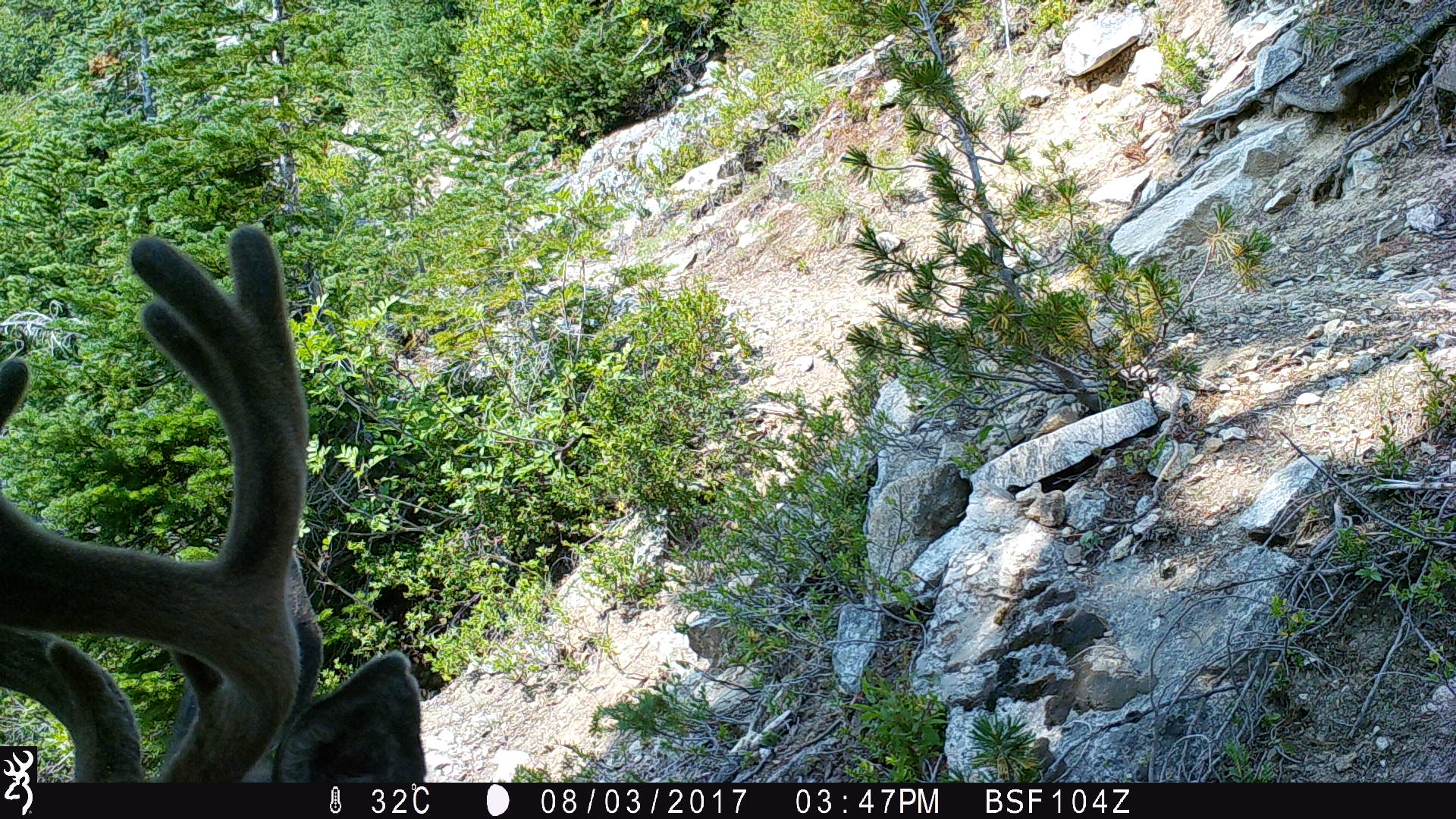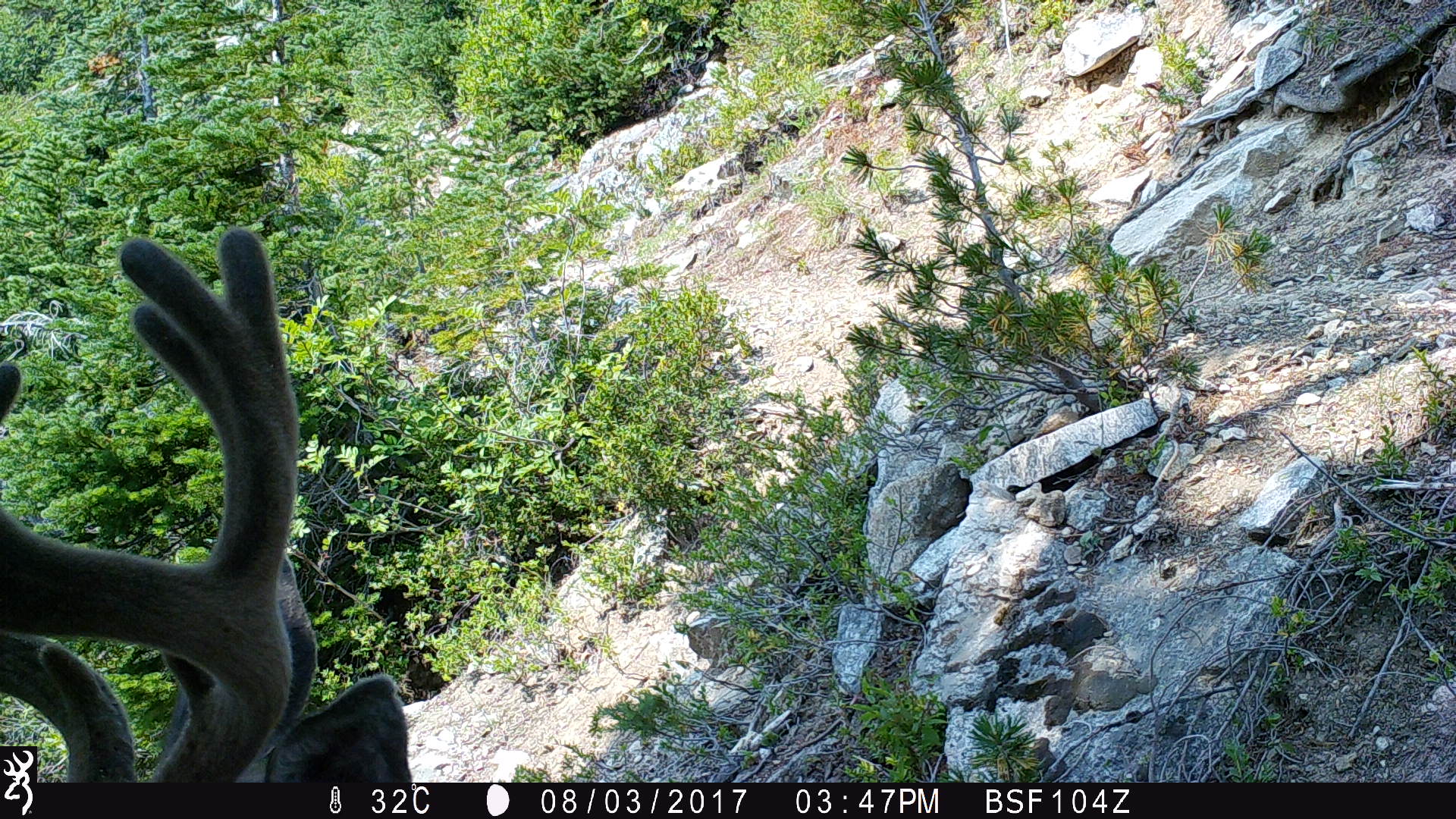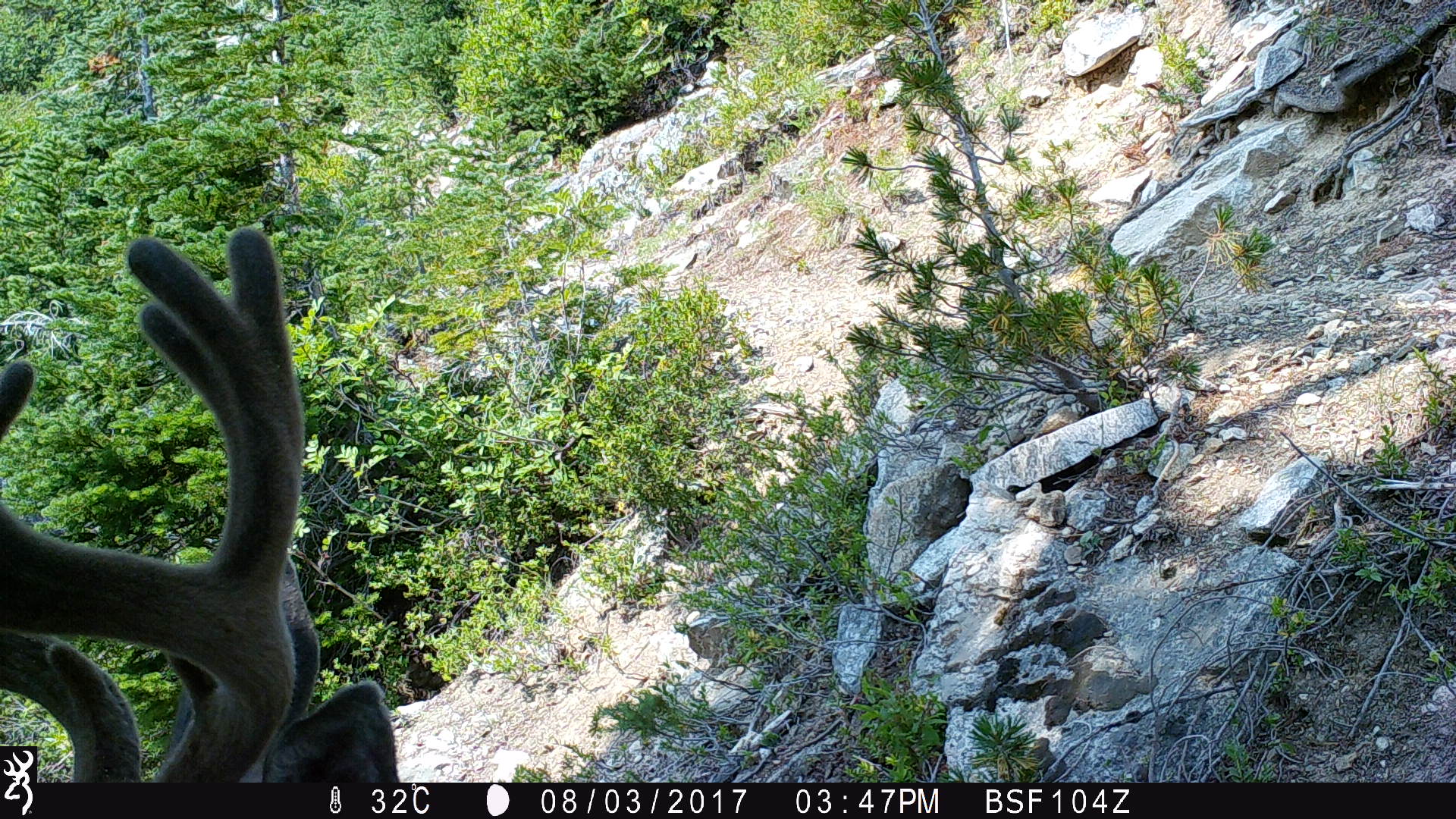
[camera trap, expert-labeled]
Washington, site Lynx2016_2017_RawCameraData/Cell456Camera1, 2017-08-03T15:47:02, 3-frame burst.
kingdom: Animalia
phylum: Chordata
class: Mammalia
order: Artiodactyla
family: Cervidae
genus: Odocoileus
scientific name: Odocoileus hemionus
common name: mule deer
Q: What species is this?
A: Odocoileus hemionus (mule deer).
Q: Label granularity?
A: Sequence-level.